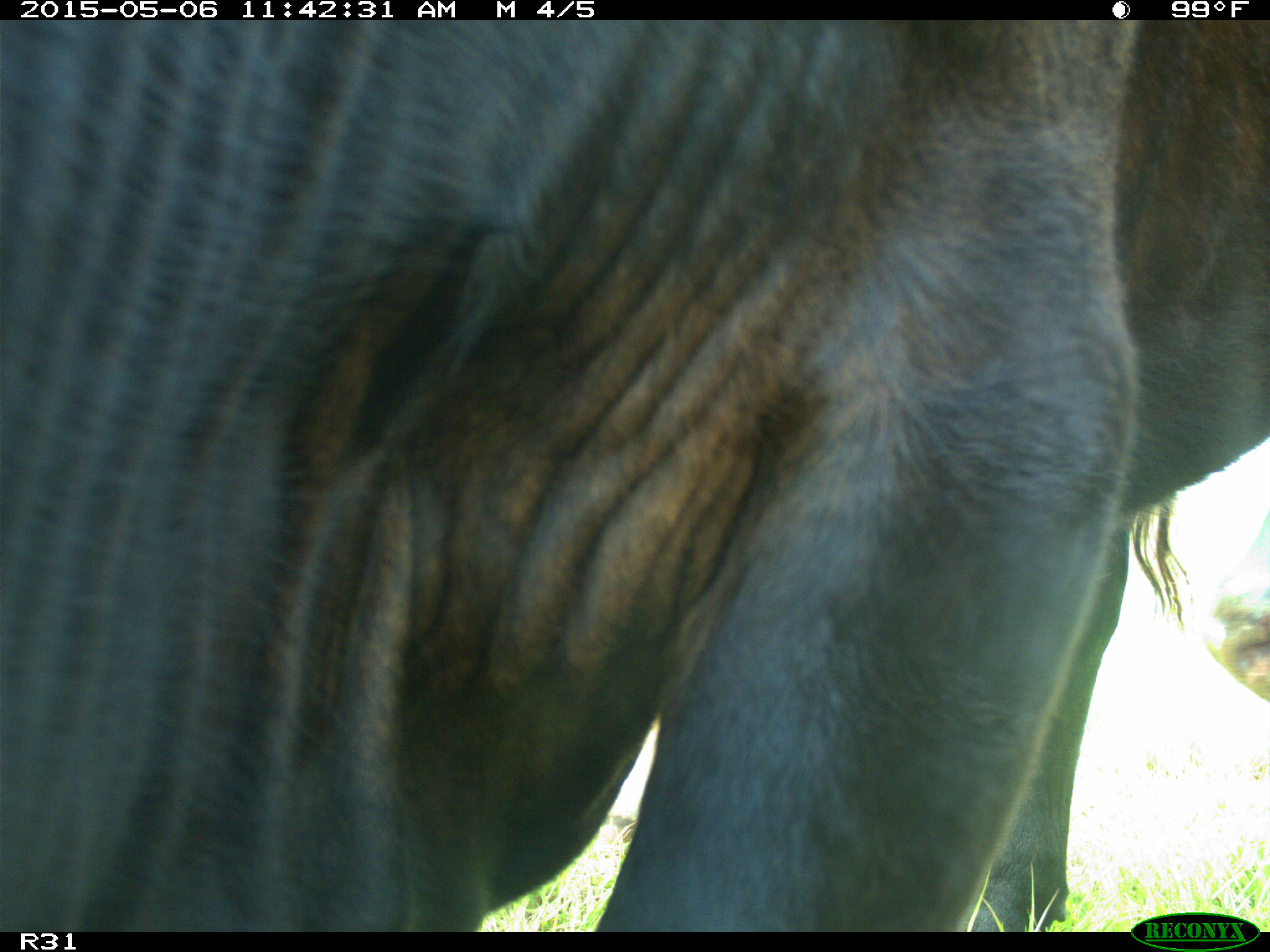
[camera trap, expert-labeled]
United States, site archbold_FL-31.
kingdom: Animalia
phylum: Chordata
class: Mammalia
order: Artiodactyla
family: Bovidae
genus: Bos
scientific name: Bos taurus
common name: domestic cow